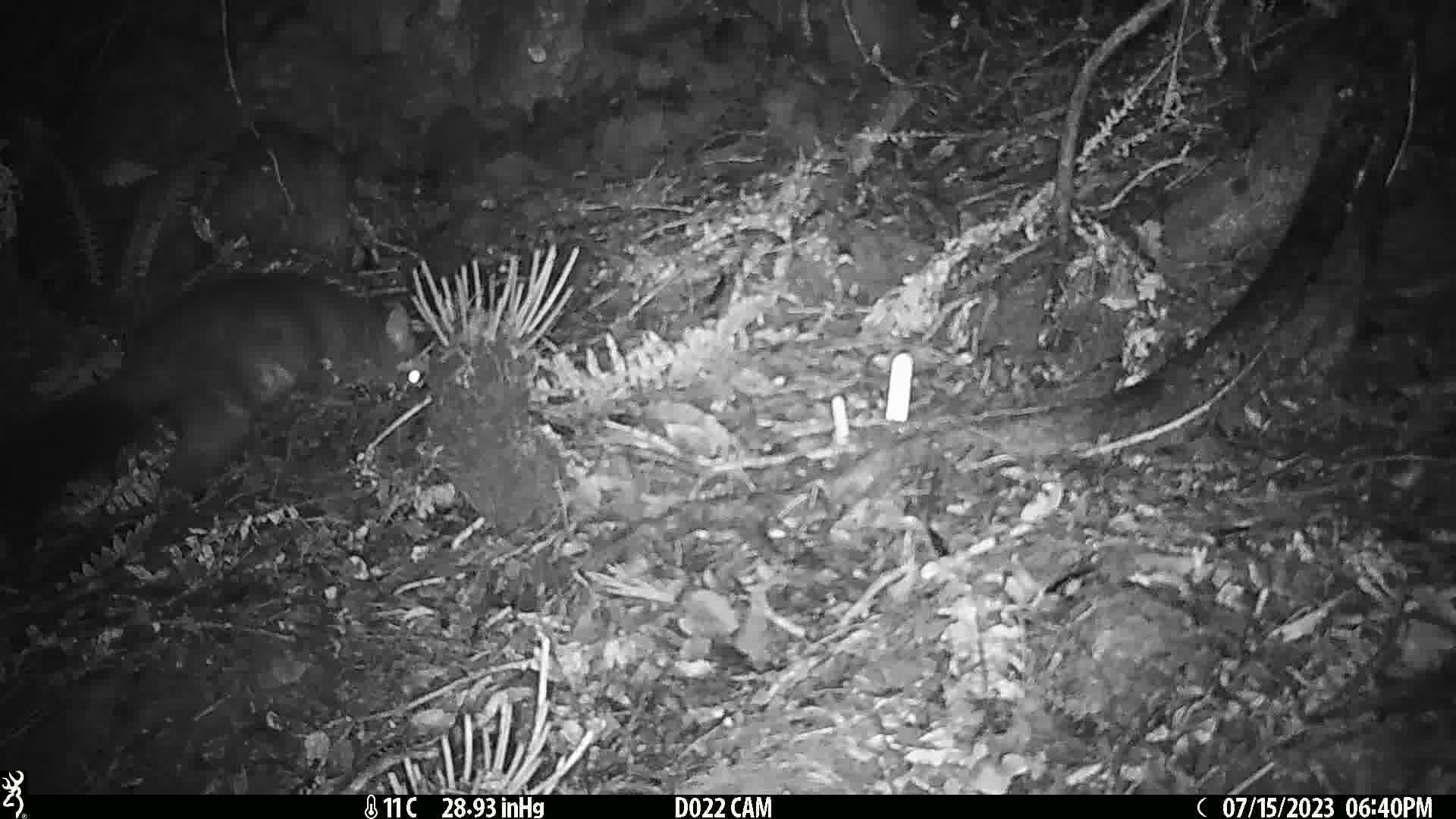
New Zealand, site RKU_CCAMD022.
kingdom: Animalia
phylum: Chordata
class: Mammalia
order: Diprotodontia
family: Phalangeridae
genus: Trichosurus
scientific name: Trichosurus vulpecula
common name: common brushtail possum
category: possum